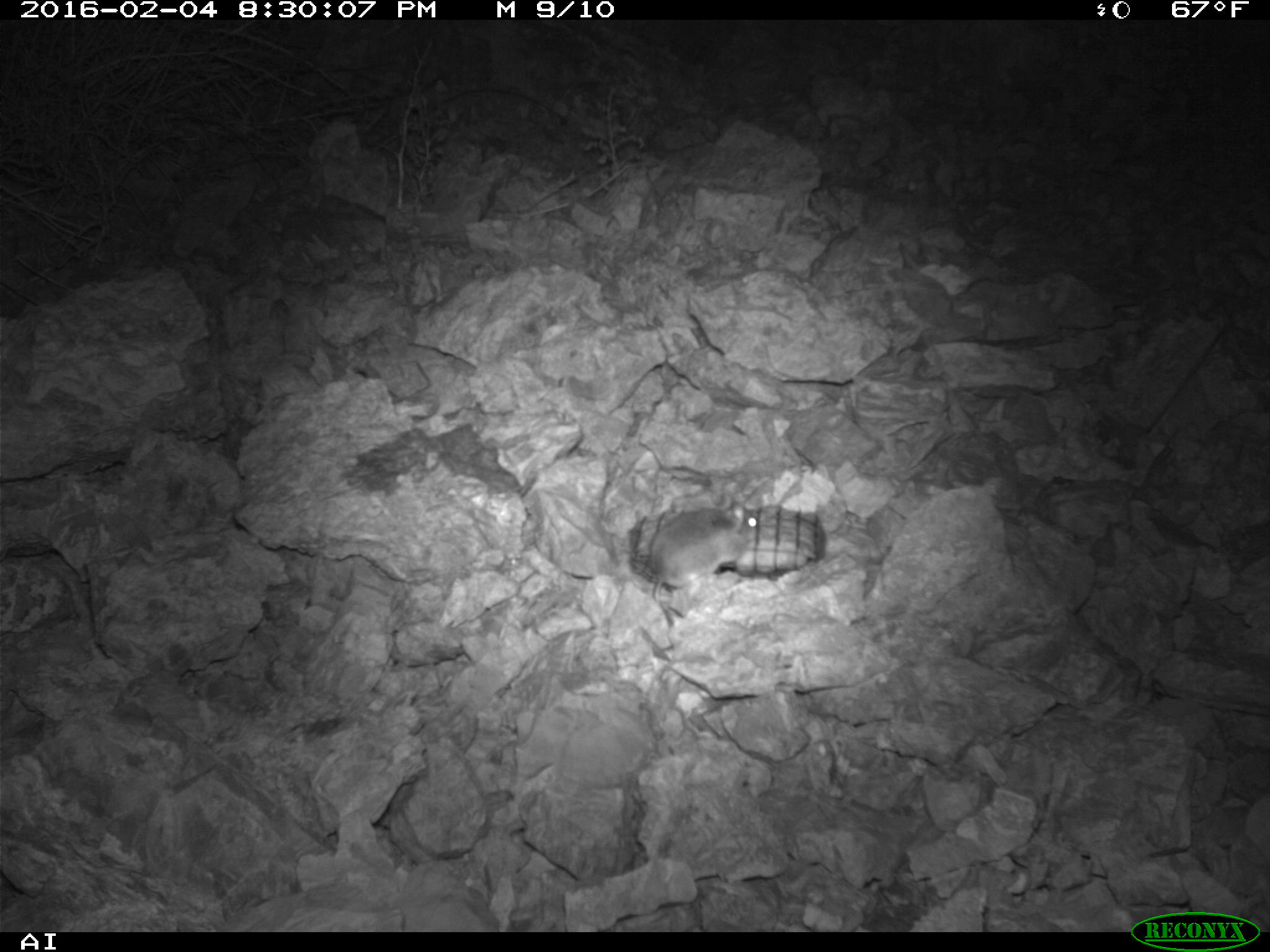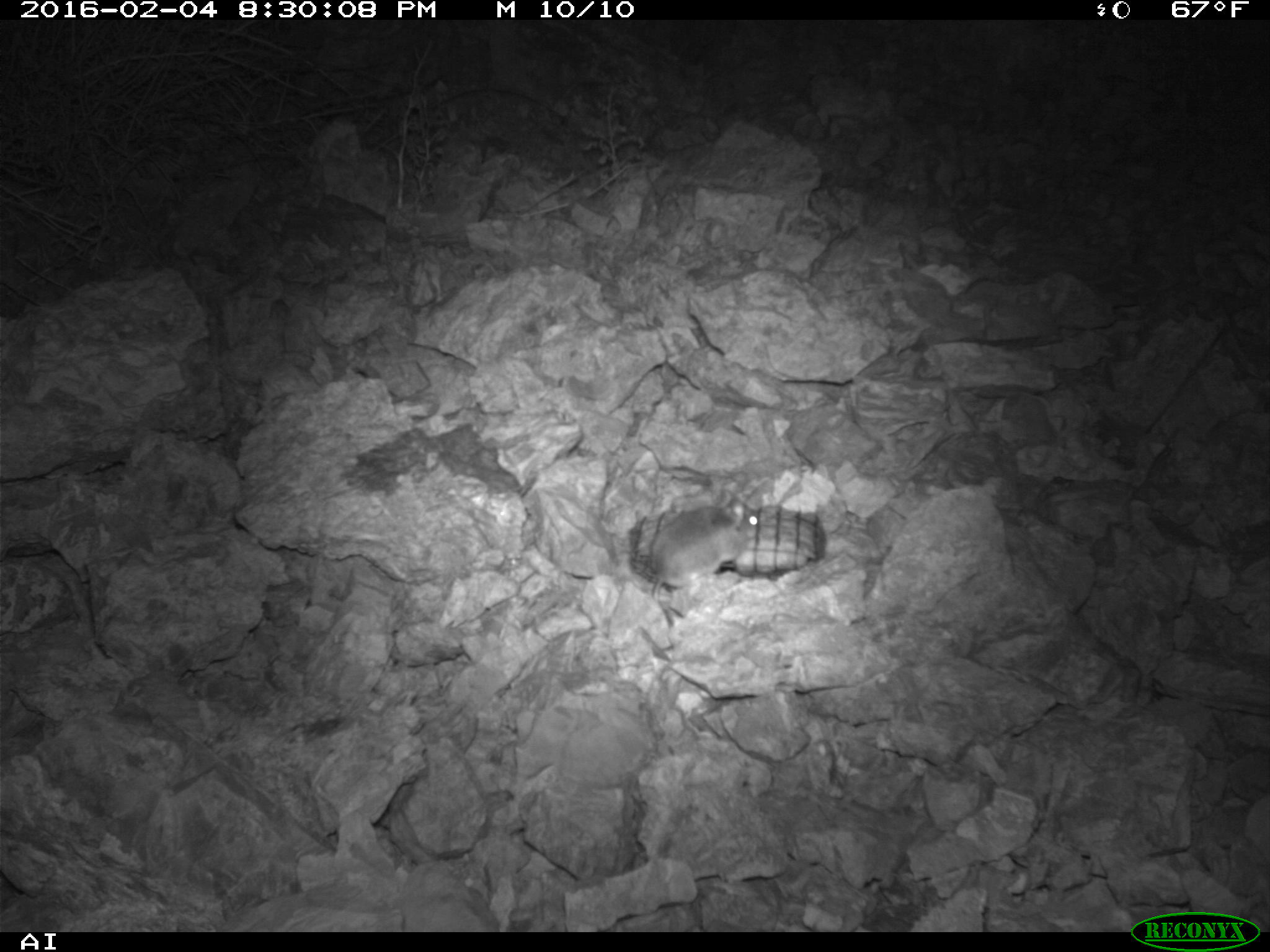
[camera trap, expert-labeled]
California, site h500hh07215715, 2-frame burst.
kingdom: Animalia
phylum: Chordata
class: Mammalia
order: Rodentia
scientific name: Rodentia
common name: rodent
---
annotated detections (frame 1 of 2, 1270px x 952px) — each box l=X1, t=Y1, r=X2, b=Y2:
rodent: l=651, t=503, r=759, b=628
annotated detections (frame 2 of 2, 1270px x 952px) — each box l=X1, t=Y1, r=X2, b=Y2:
rodent: l=648, t=498, r=763, b=628